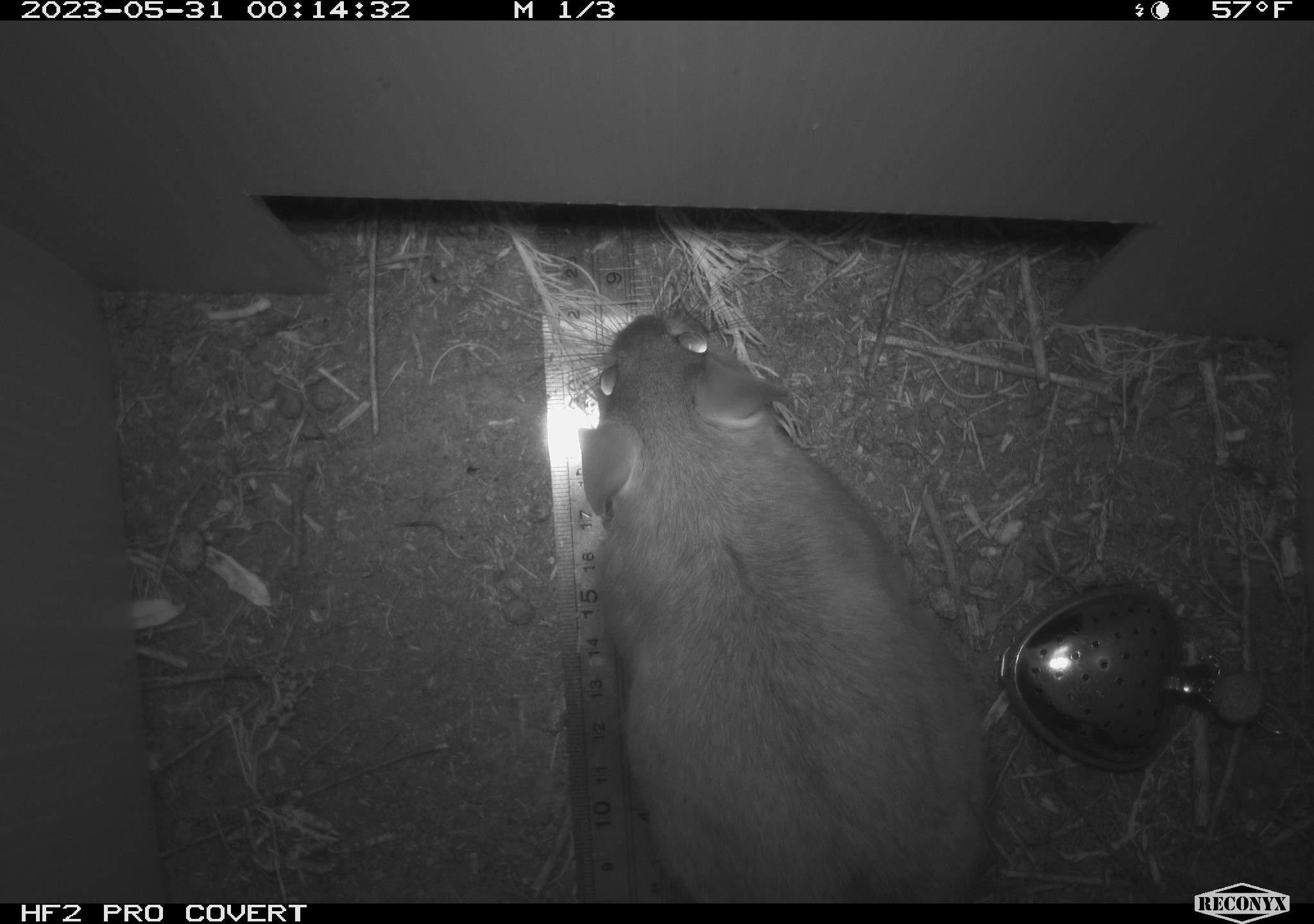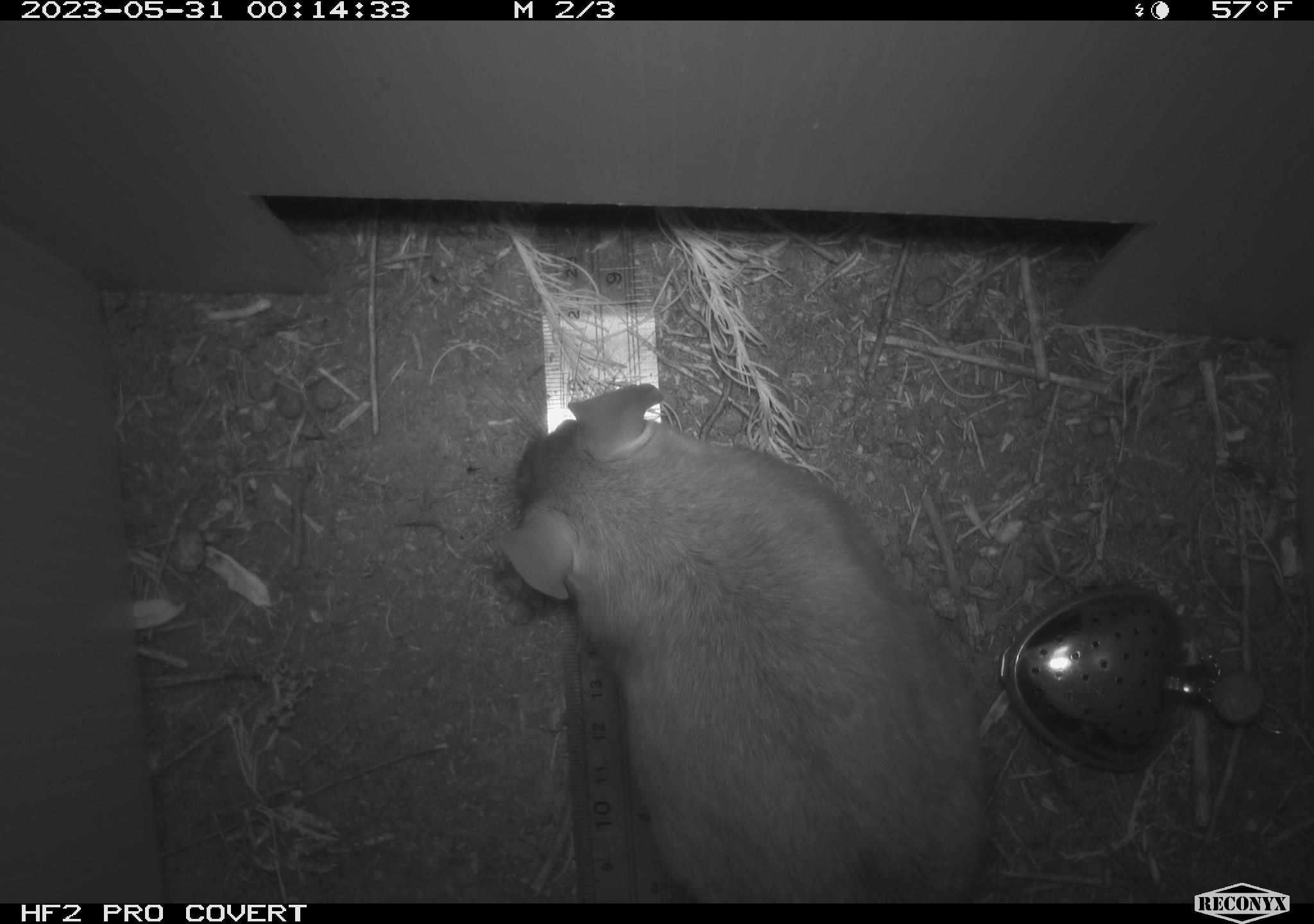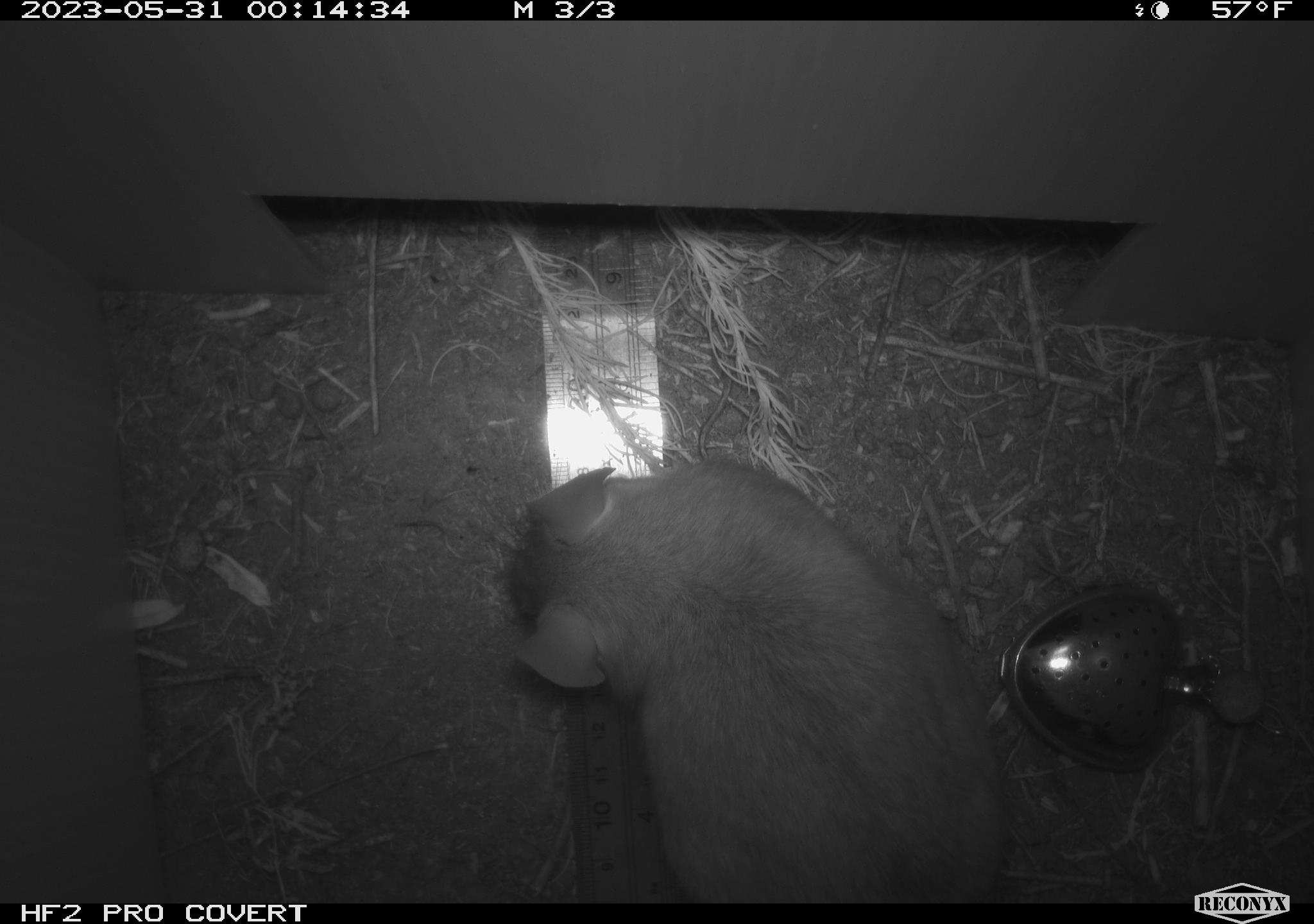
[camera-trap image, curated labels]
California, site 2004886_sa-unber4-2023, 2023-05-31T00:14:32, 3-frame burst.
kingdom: Animalia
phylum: Chordata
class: Mammalia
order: Rodentia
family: Cricetidae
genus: Neotoma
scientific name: Neotoma lepida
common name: desert woodrat